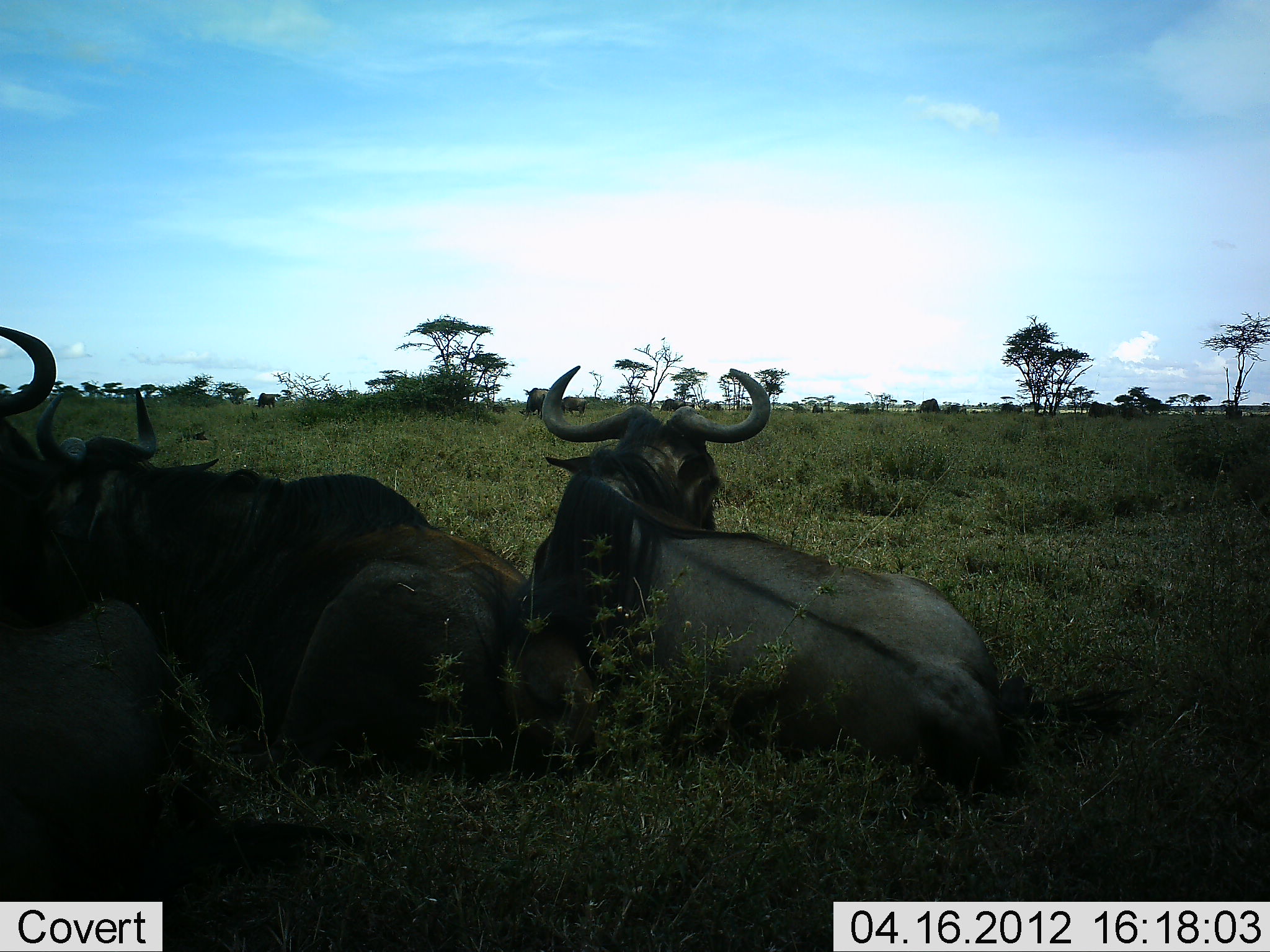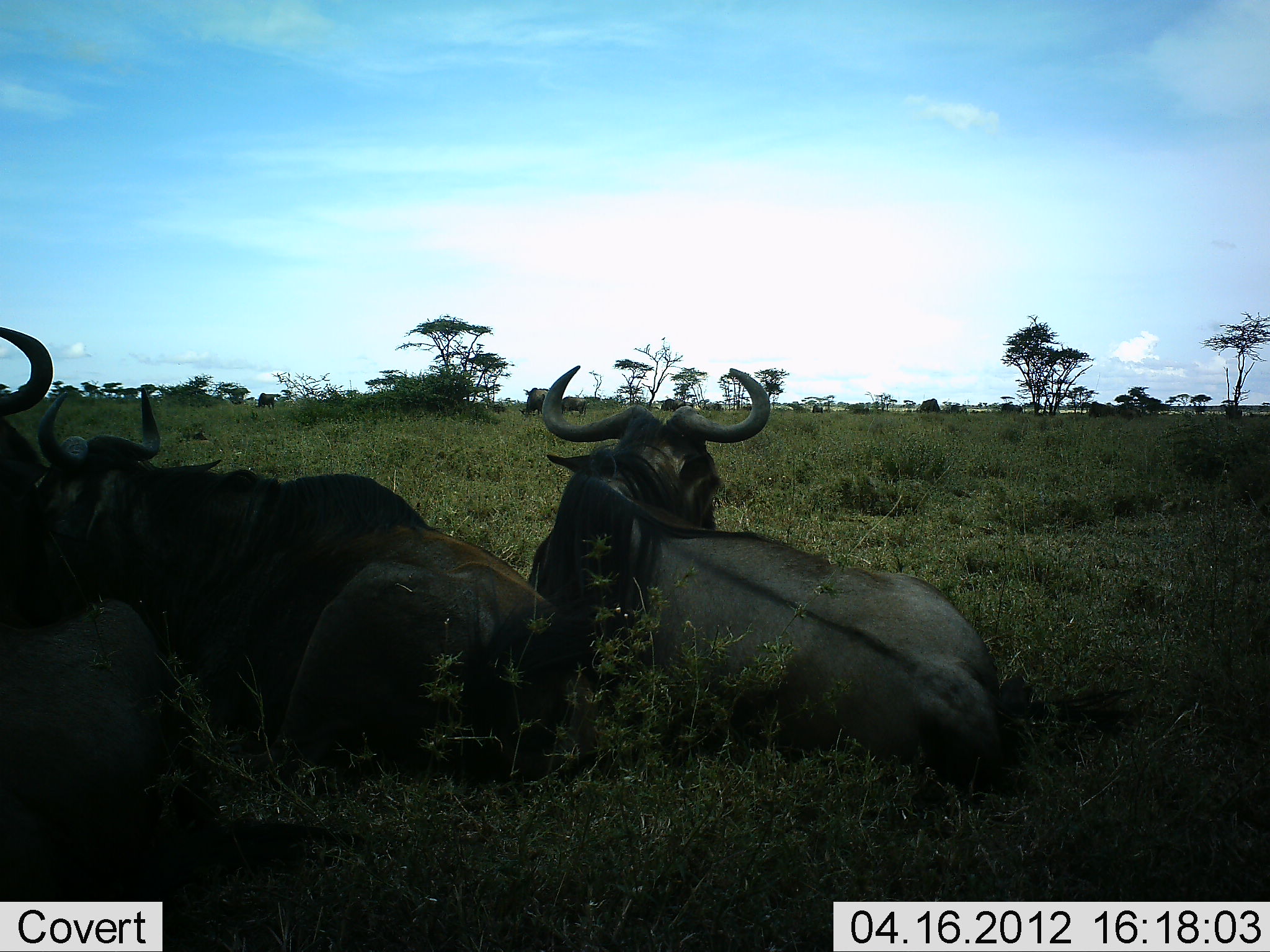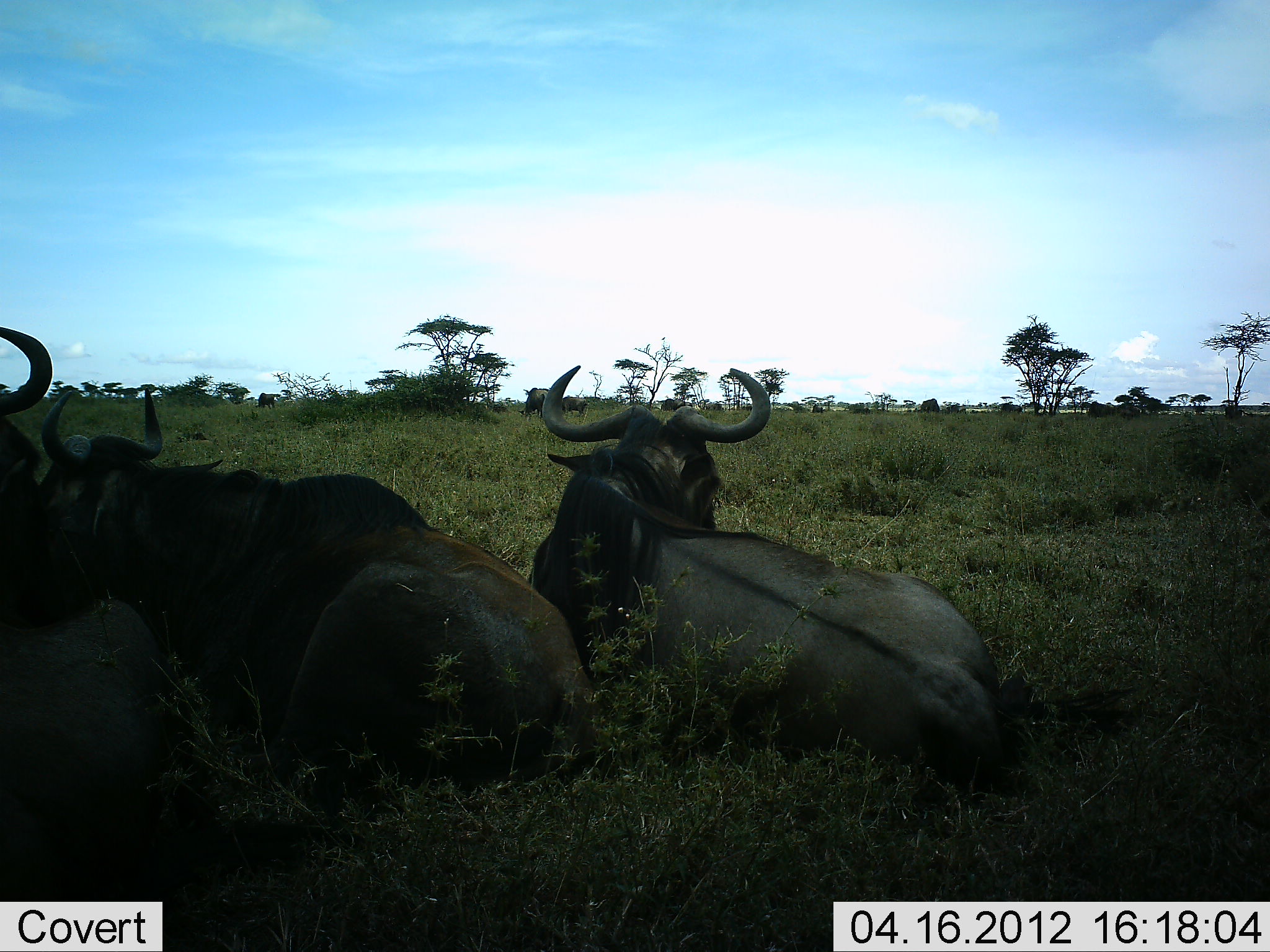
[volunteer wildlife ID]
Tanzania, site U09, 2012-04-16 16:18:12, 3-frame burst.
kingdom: Animalia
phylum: Chordata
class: Mammalia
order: Artiodactyla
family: Bovidae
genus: Connochaetes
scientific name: Connochaetes taurinus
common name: blue wildebeest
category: wildebeest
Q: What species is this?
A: Wildebeest (blue wildebeest) (Connochaetes taurinus).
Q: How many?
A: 3.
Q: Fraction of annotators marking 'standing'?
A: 8%.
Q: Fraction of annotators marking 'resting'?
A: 100%.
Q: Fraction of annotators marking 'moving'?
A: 0%.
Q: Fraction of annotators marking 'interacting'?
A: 0%.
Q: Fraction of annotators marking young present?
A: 0%.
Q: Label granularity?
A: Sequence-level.